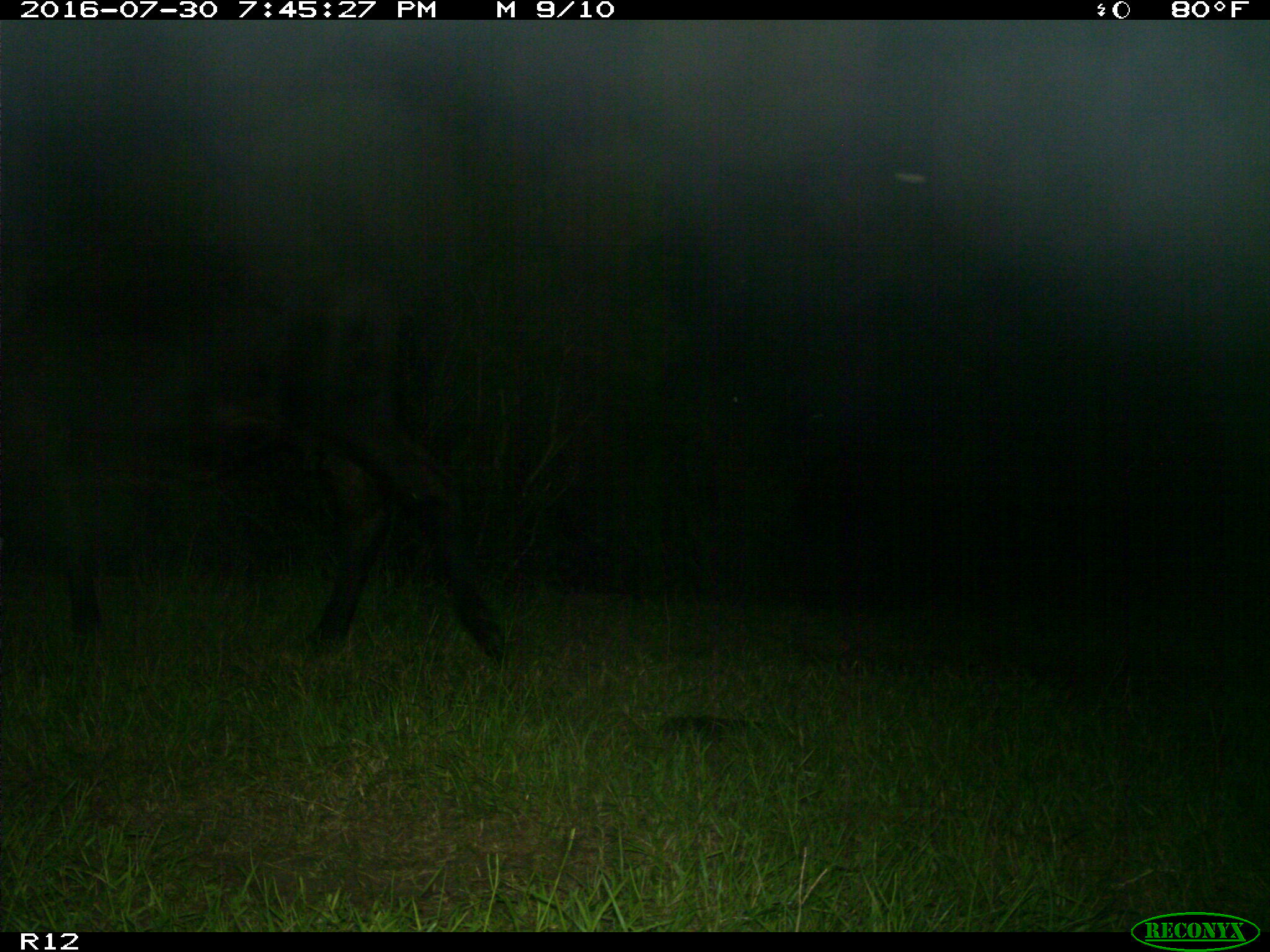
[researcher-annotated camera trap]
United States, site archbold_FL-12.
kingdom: Animalia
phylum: Chordata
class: Mammalia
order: Artiodactyla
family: Bovidae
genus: Bos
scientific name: Bos taurus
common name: domestic cow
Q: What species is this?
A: Bos taurus (domestic cow).